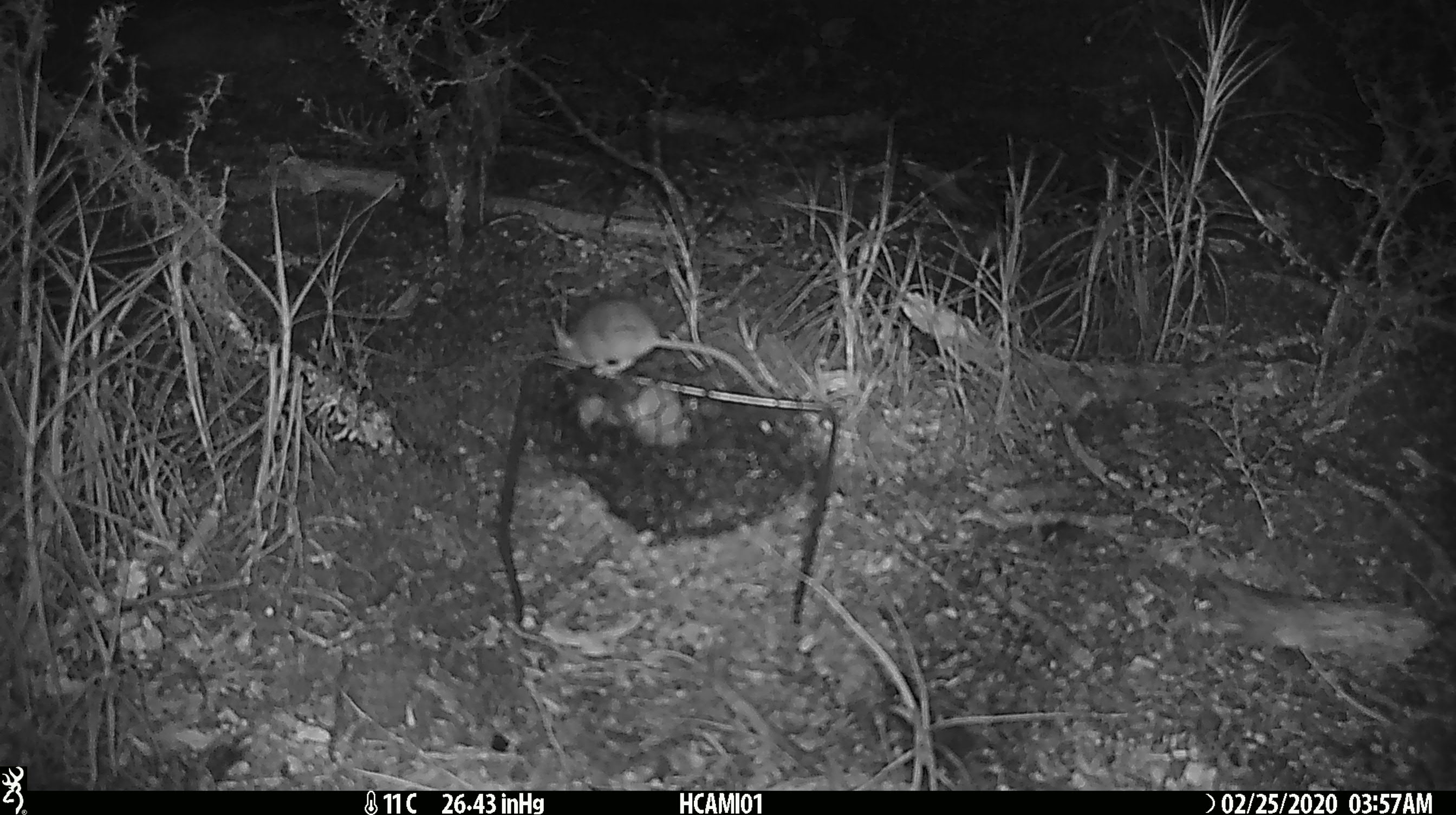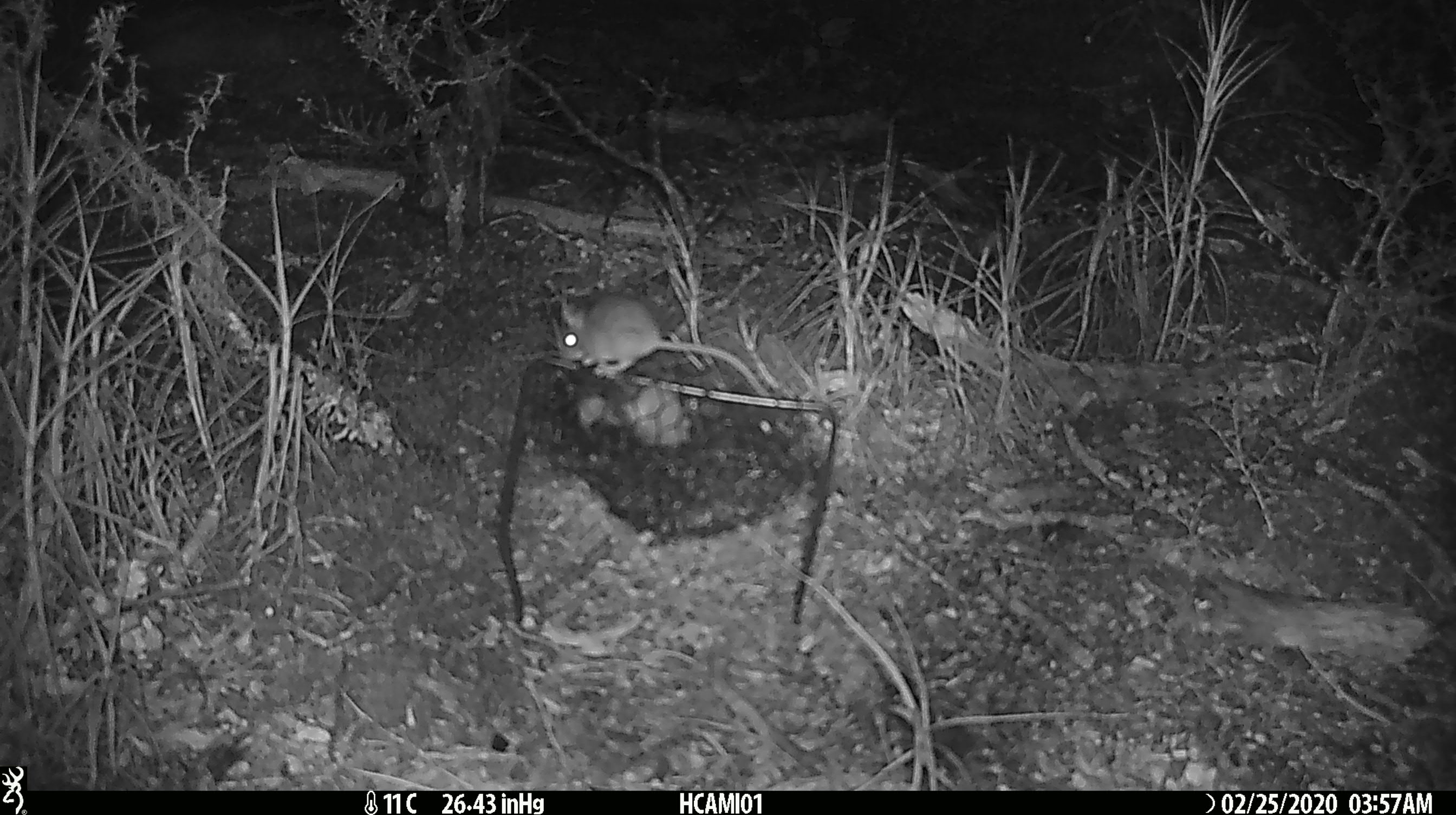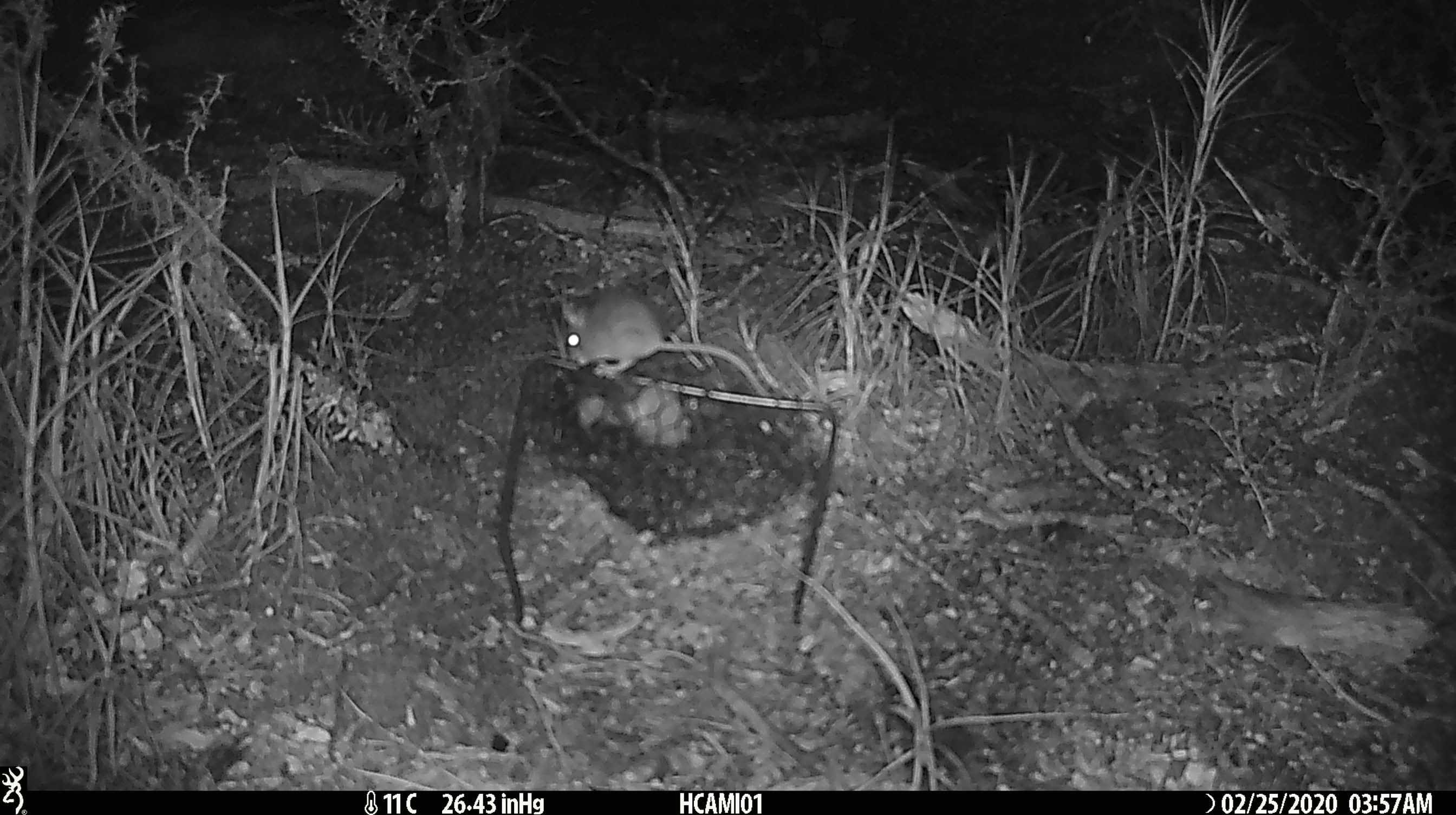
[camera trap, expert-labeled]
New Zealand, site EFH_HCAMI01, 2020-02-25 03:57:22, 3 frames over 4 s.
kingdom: Animalia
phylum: Chordata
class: Mammalia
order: Rodentia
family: Muridae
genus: Mus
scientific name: Mus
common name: mouse